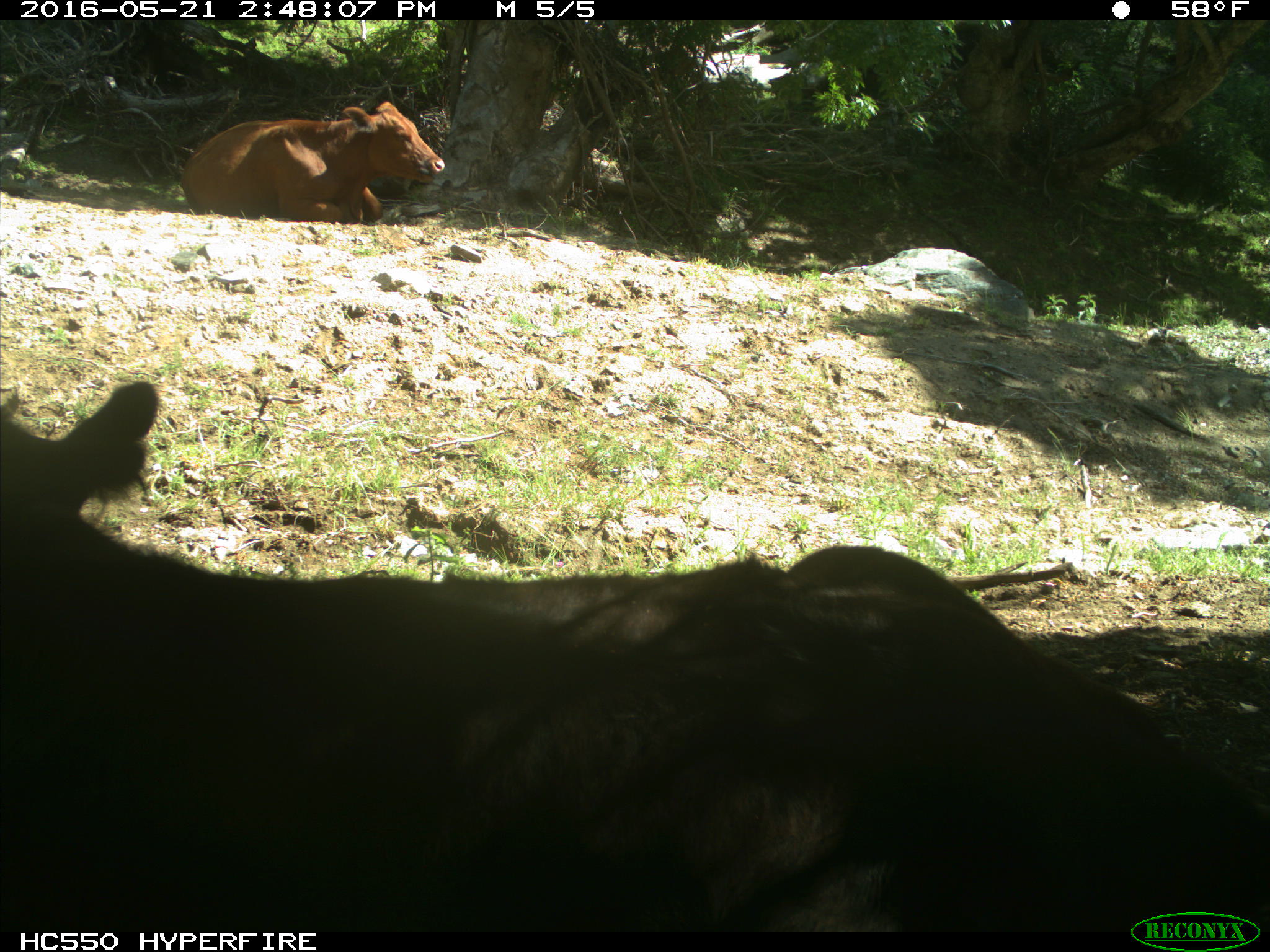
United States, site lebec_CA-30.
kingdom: Animalia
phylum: Chordata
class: Mammalia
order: Artiodactyla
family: Bovidae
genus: Bos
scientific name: Bos taurus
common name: domestic cow